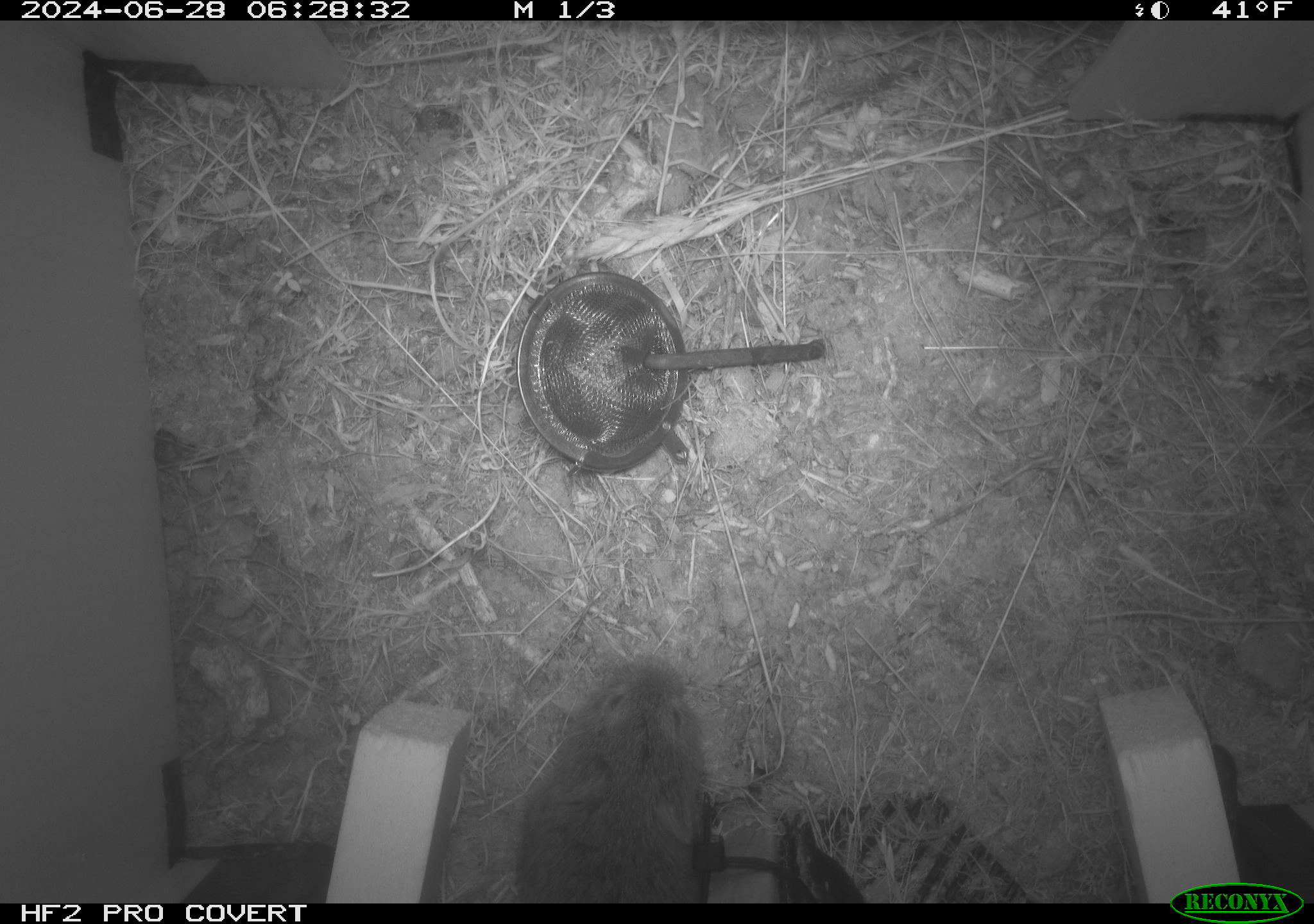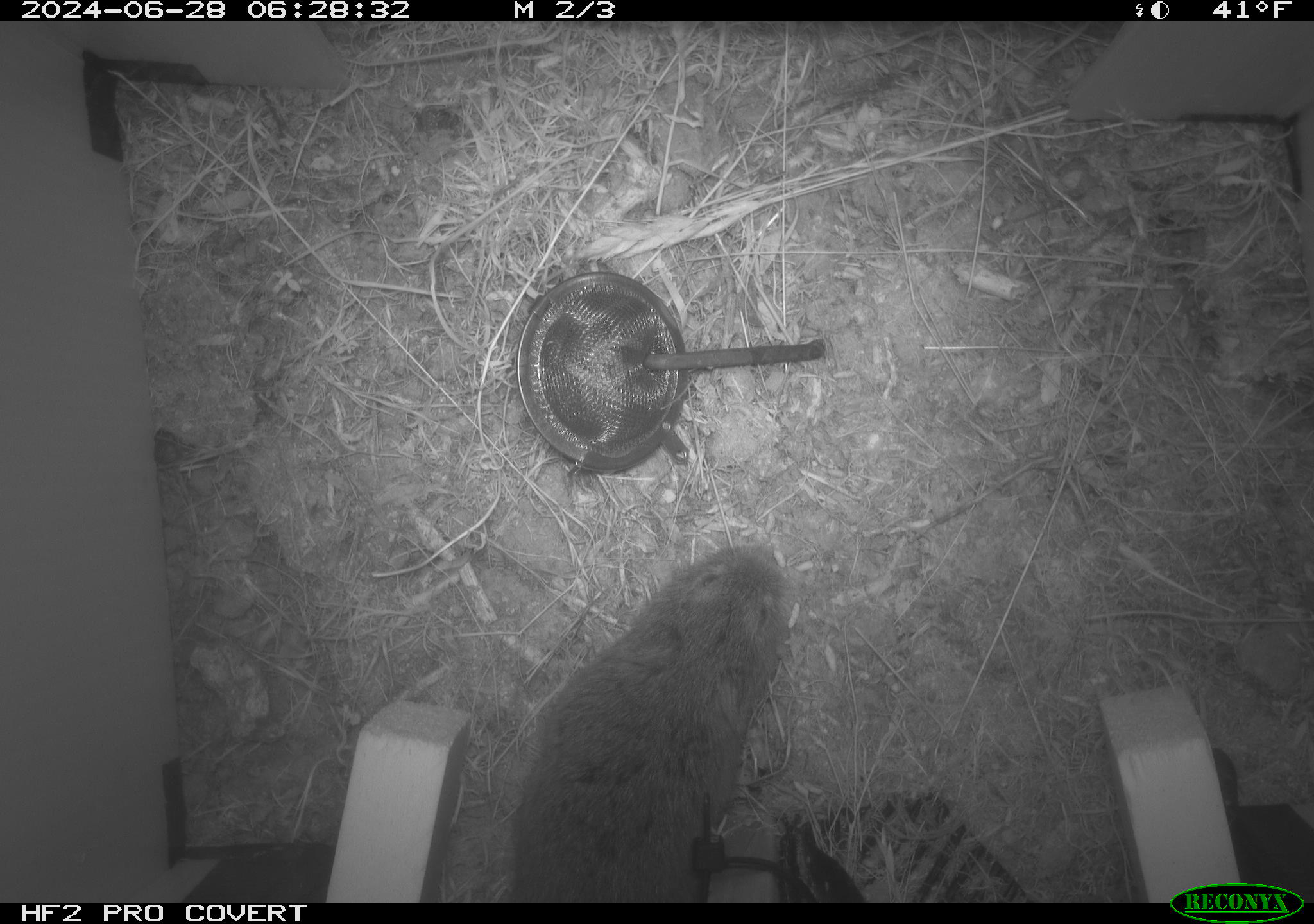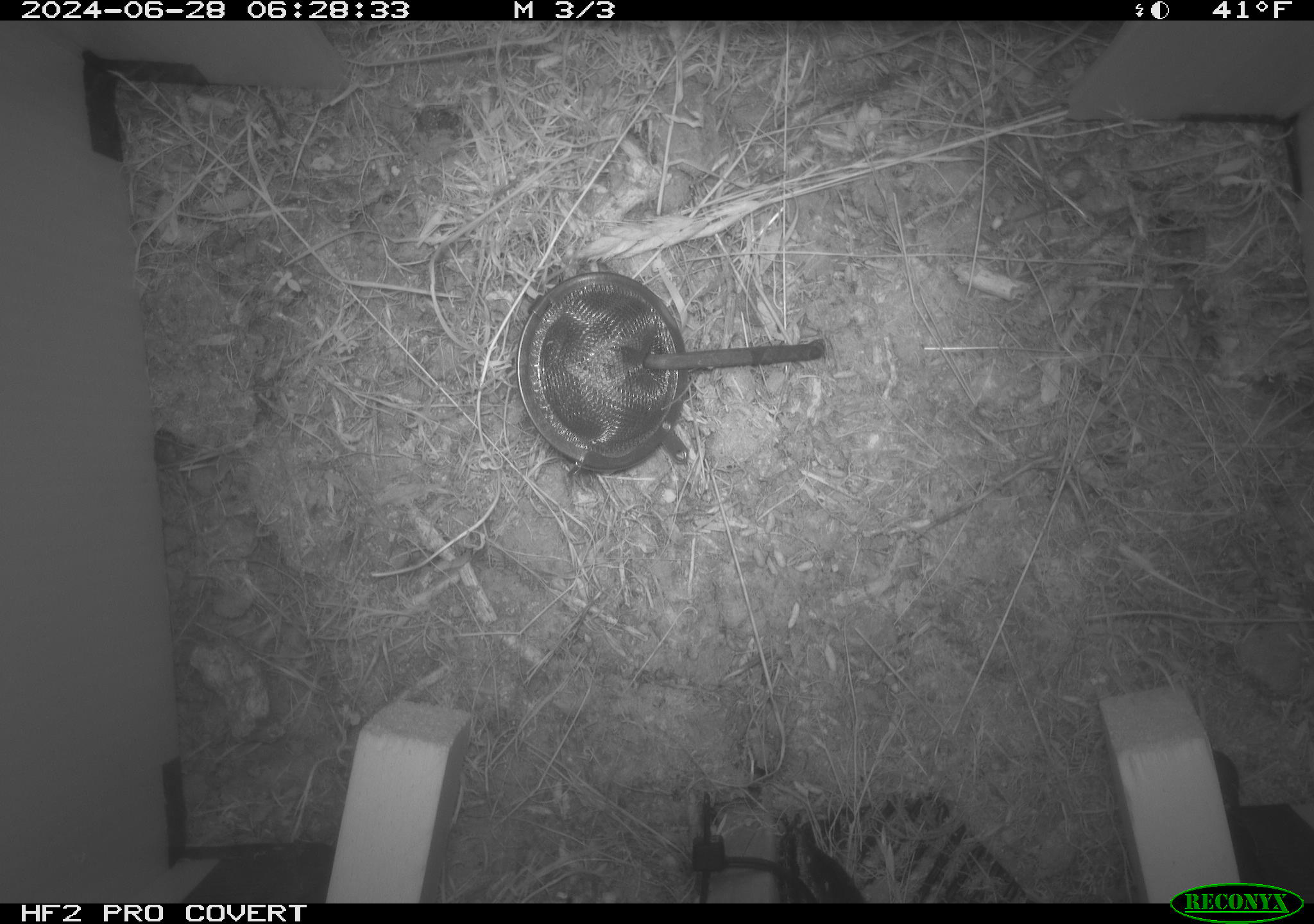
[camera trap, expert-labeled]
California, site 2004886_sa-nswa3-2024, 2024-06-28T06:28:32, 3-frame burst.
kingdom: Animalia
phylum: Chordata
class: Mammalia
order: Rodentia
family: Cricetidae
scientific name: Arvicolinae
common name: voles, lemmings, and muskrats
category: arvicolinae subfamily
Arvicolinae subfamily (voles, lemmings, and muskrats) (Arvicolinae).